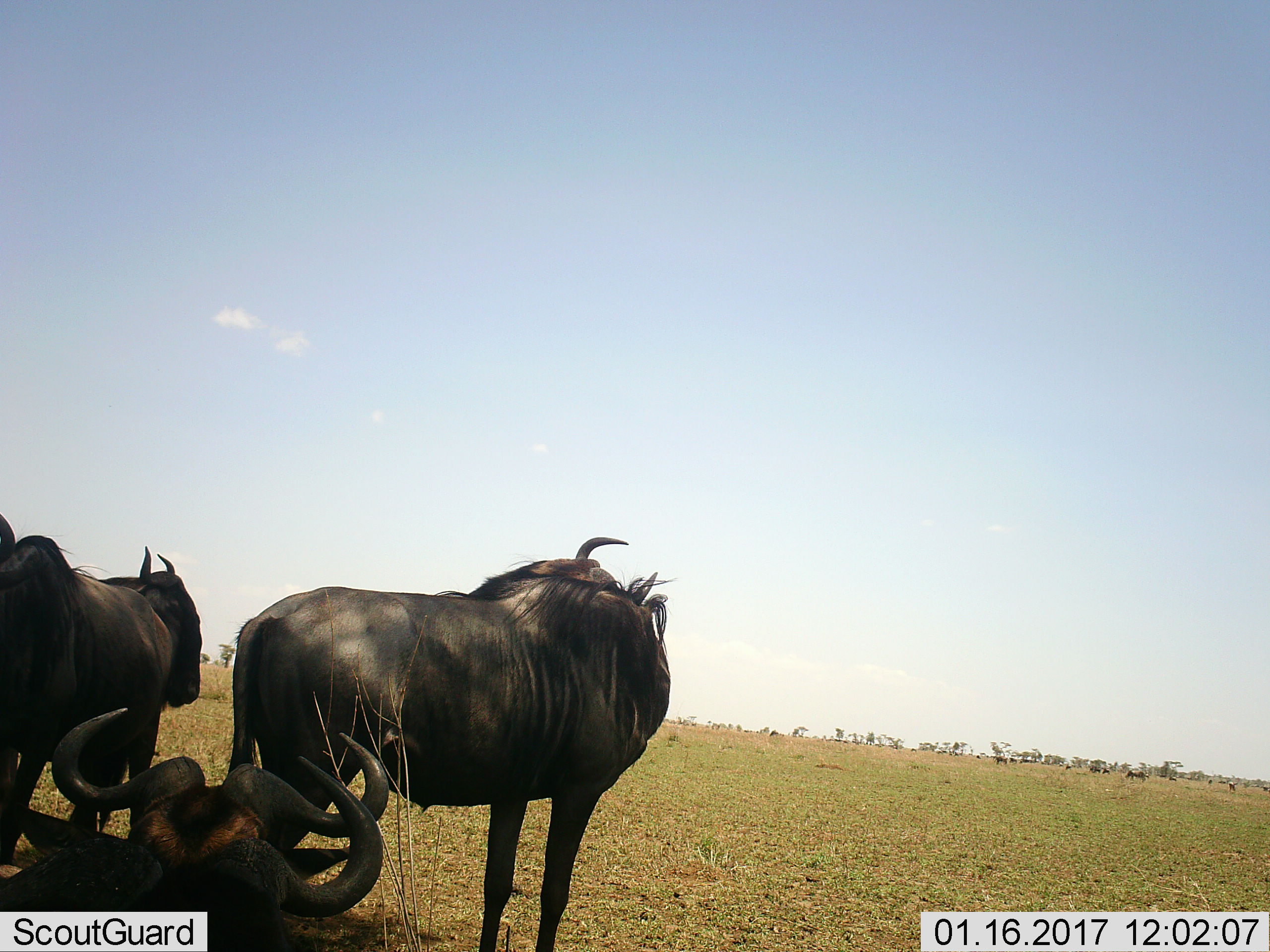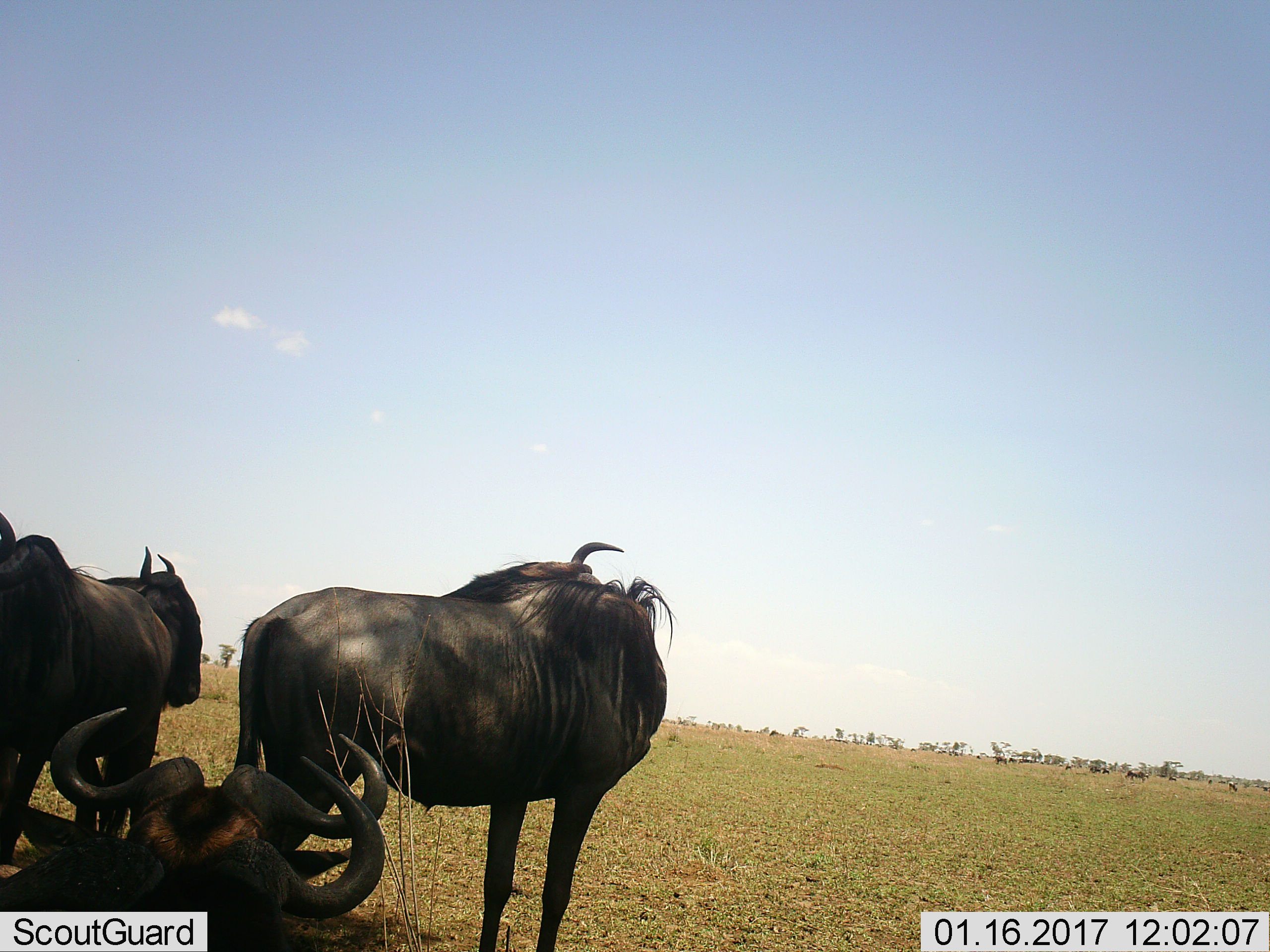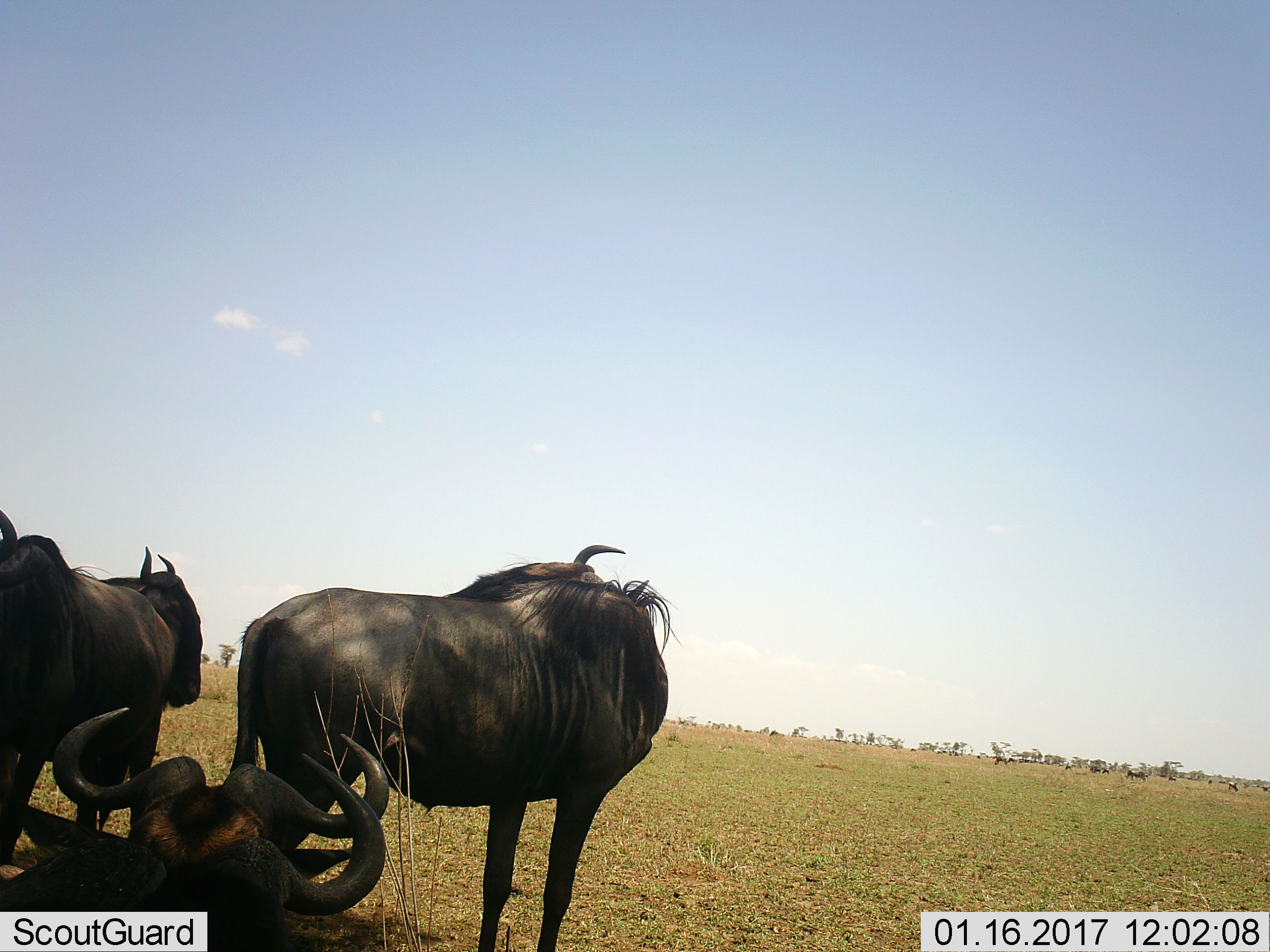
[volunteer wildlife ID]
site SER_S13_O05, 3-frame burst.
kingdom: Animalia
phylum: Chordata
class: Mammalia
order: Artiodactyla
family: Bovidae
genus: Connochaetes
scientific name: Connochaetes taurinus taurinus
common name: blue wildebeest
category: wildebeestblue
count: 11-50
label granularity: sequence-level